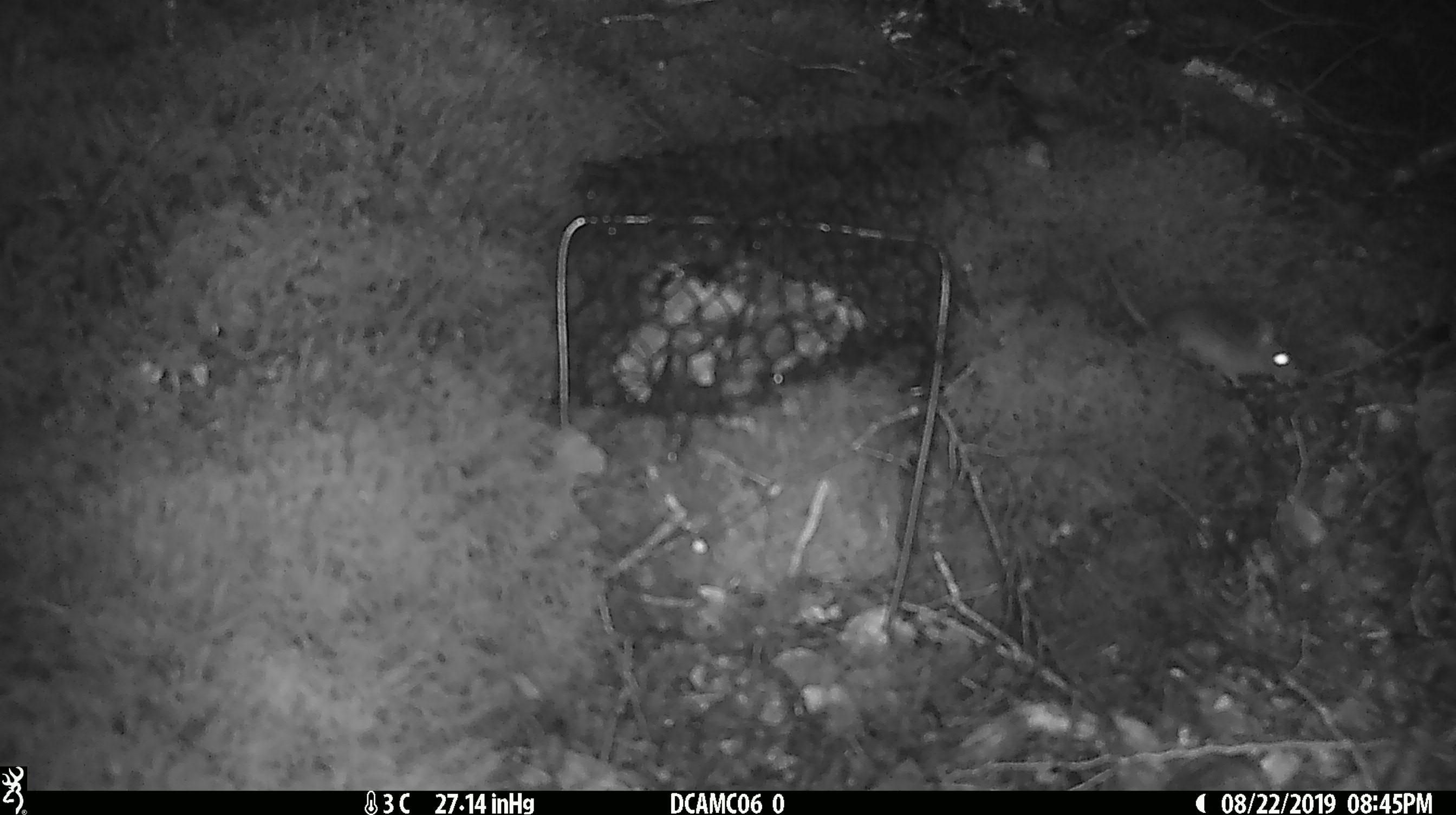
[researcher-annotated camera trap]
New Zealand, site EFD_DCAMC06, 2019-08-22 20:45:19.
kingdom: Animalia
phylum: Chordata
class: Mammalia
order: Rodentia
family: Muridae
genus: Mus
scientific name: Mus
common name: mouse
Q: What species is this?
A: Mouse (Mus).